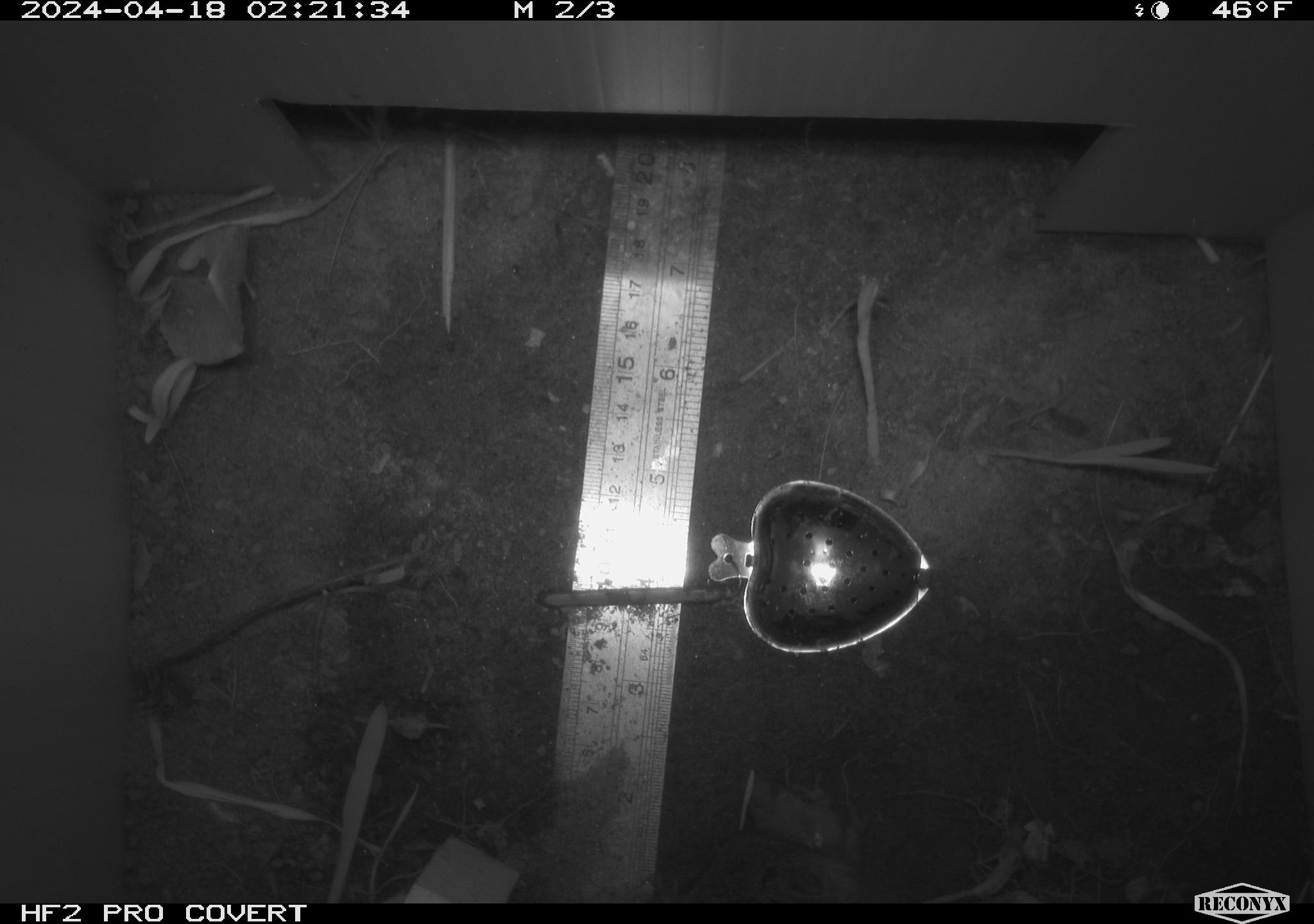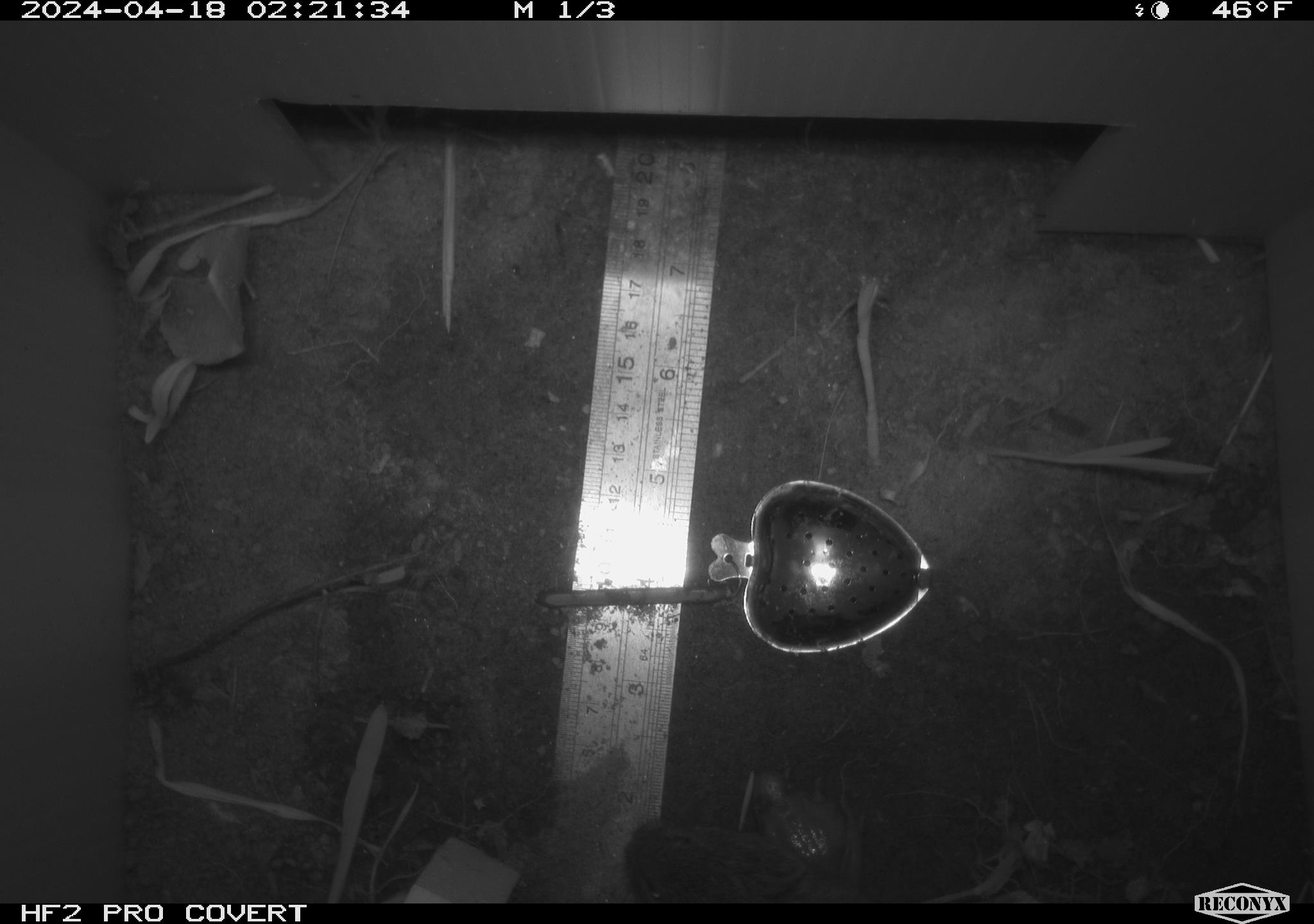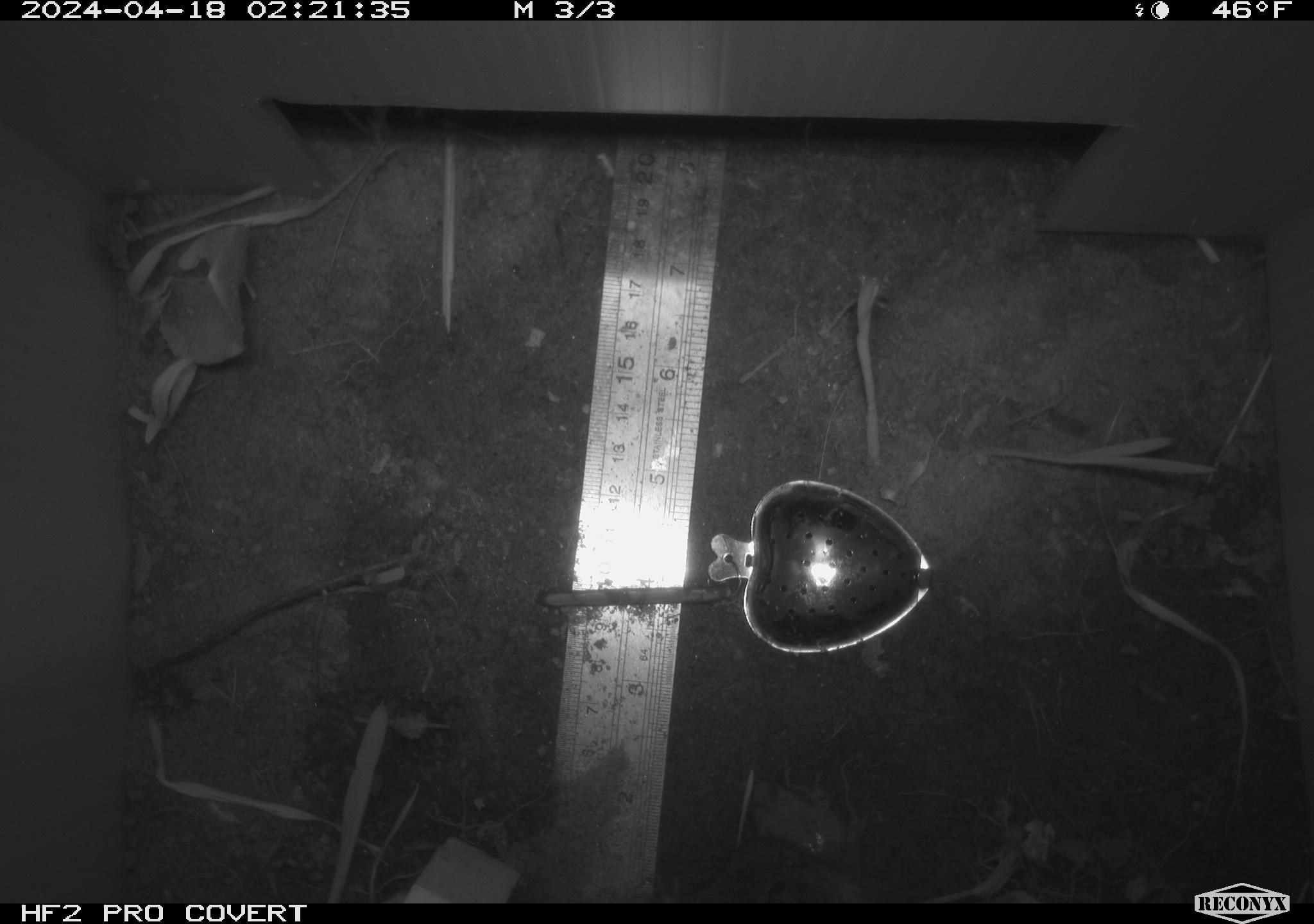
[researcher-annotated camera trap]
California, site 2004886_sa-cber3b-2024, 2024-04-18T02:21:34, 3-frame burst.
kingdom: Animalia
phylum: Chordata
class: Mammalia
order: Rodentia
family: Cricetidae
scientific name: Arvicolinae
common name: voles, lemmings, and muskrats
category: arvicolinae subfamily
Arvicolinae subfamily (voles, lemmings, and muskrats) (Arvicolinae).